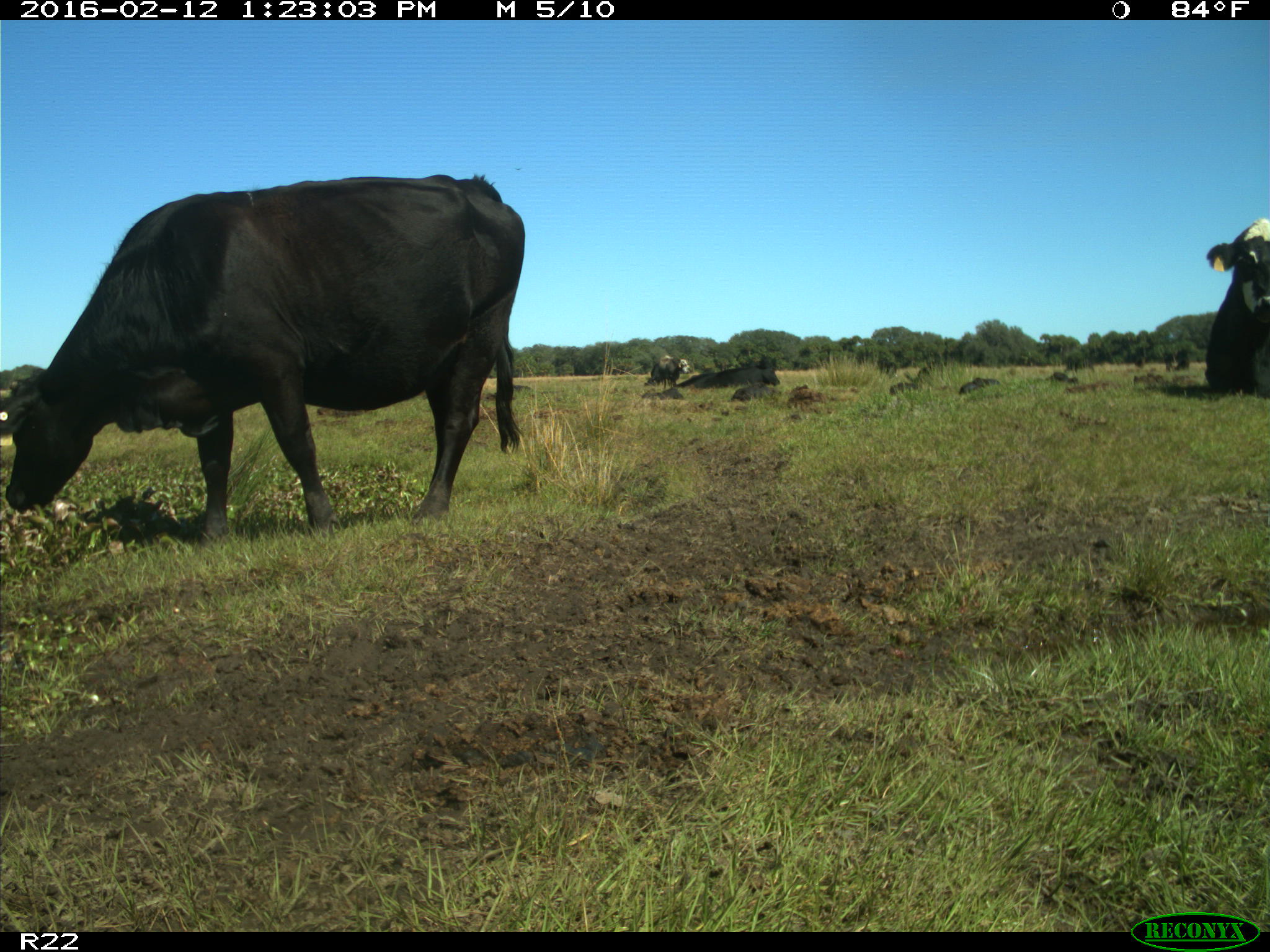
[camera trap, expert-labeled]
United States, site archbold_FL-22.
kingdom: Animalia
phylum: Chordata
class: Mammalia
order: Artiodactyla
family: Bovidae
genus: Bos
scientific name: Bos taurus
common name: domestic cow